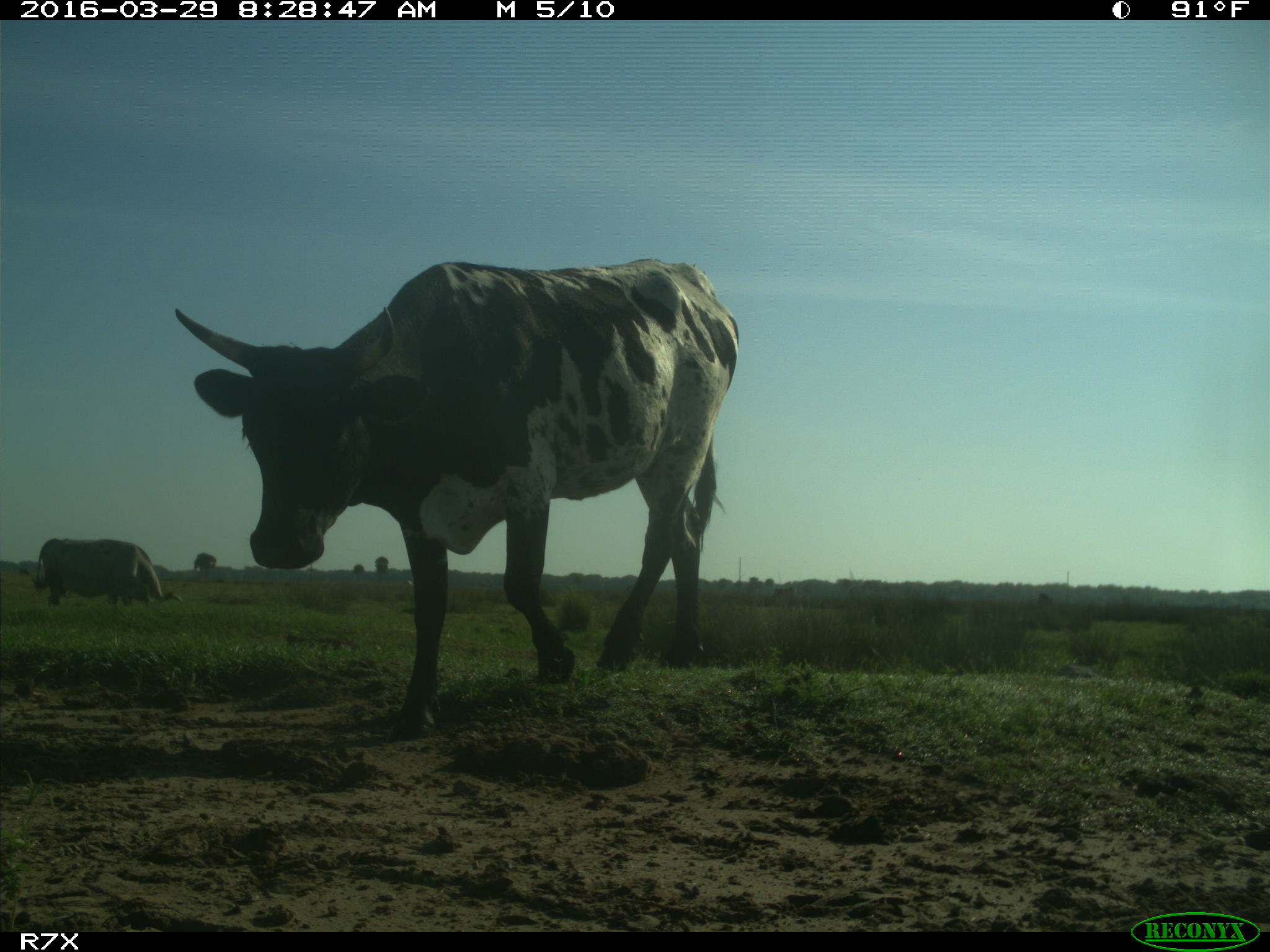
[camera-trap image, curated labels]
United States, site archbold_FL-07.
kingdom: Animalia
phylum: Chordata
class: Mammalia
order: Artiodactyla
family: Bovidae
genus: Bos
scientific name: Bos taurus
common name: domestic cow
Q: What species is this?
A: Bos taurus (domestic cow).